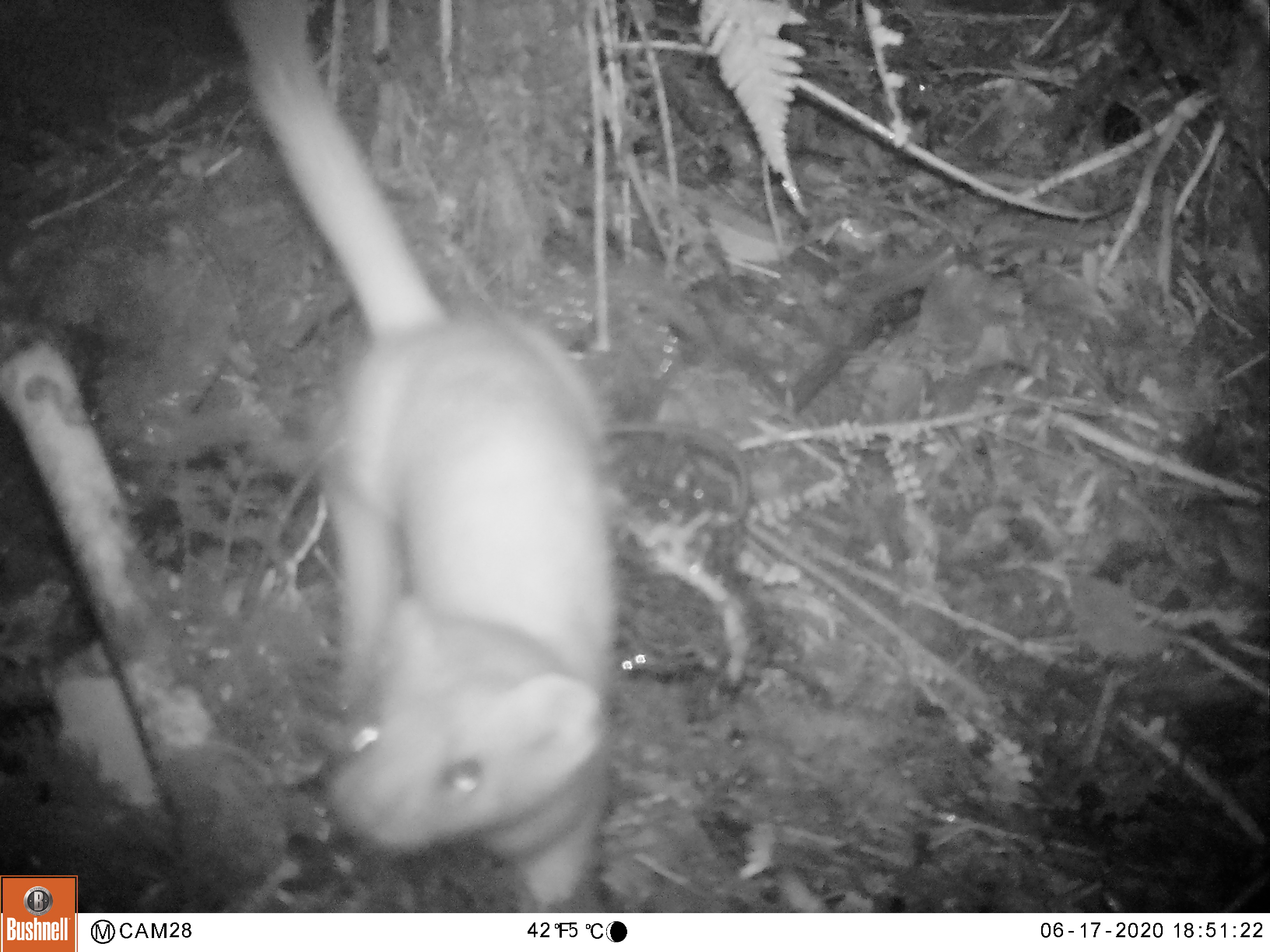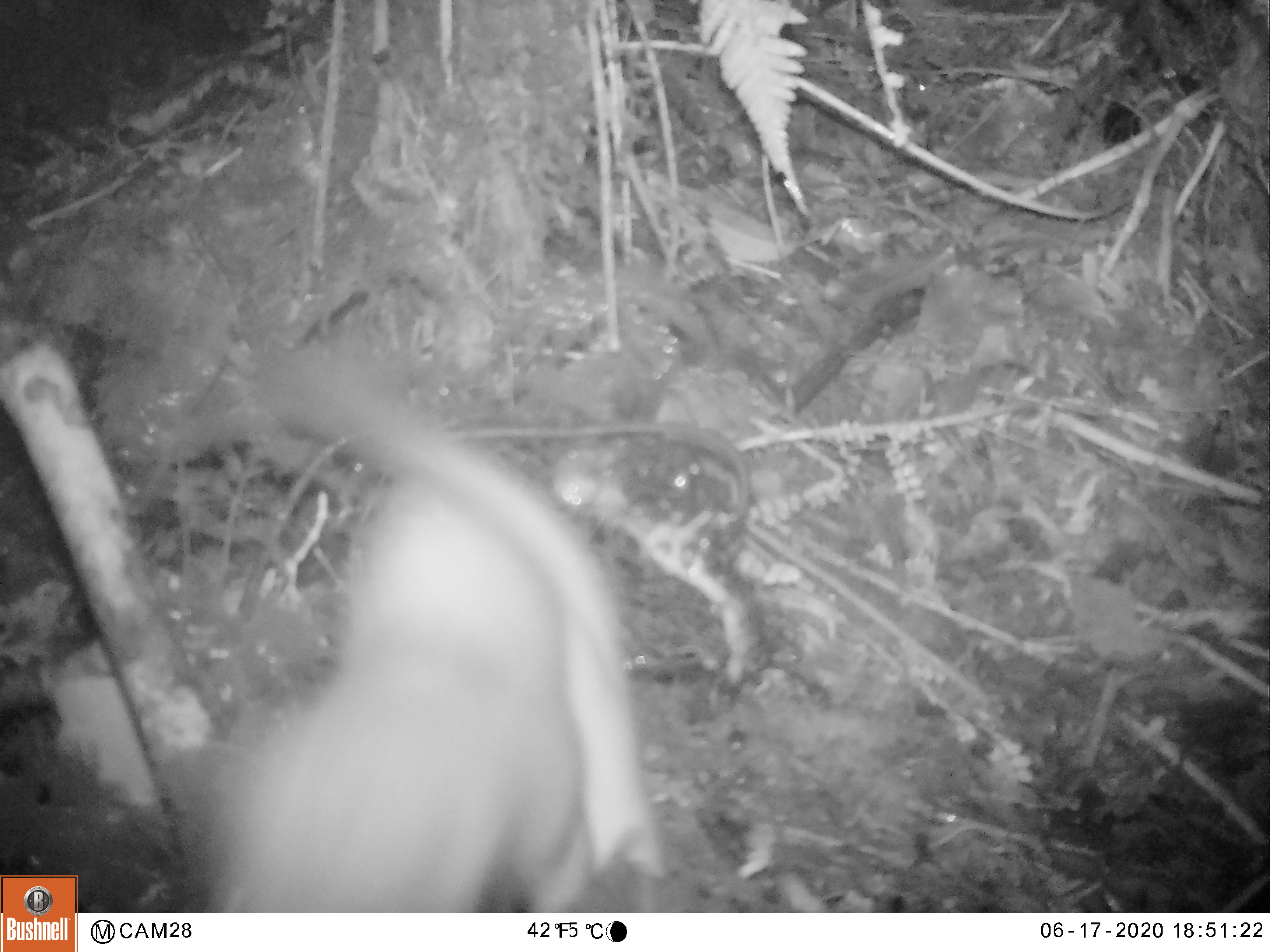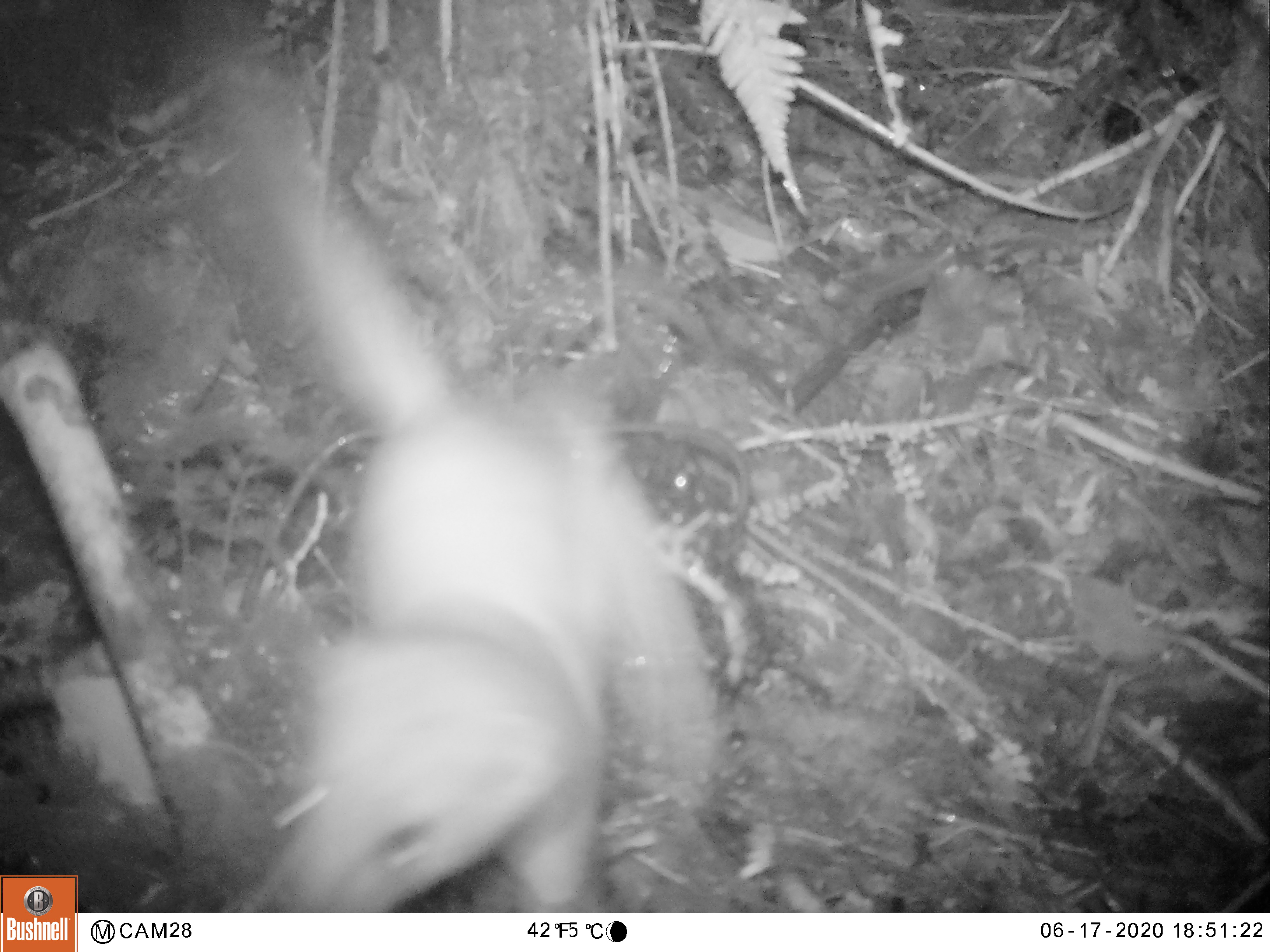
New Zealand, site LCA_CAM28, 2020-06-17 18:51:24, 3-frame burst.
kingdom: Animalia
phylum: Chordata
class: Mammalia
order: Carnivora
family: Mustelidae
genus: Mustela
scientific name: Mustela erminea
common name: stoat